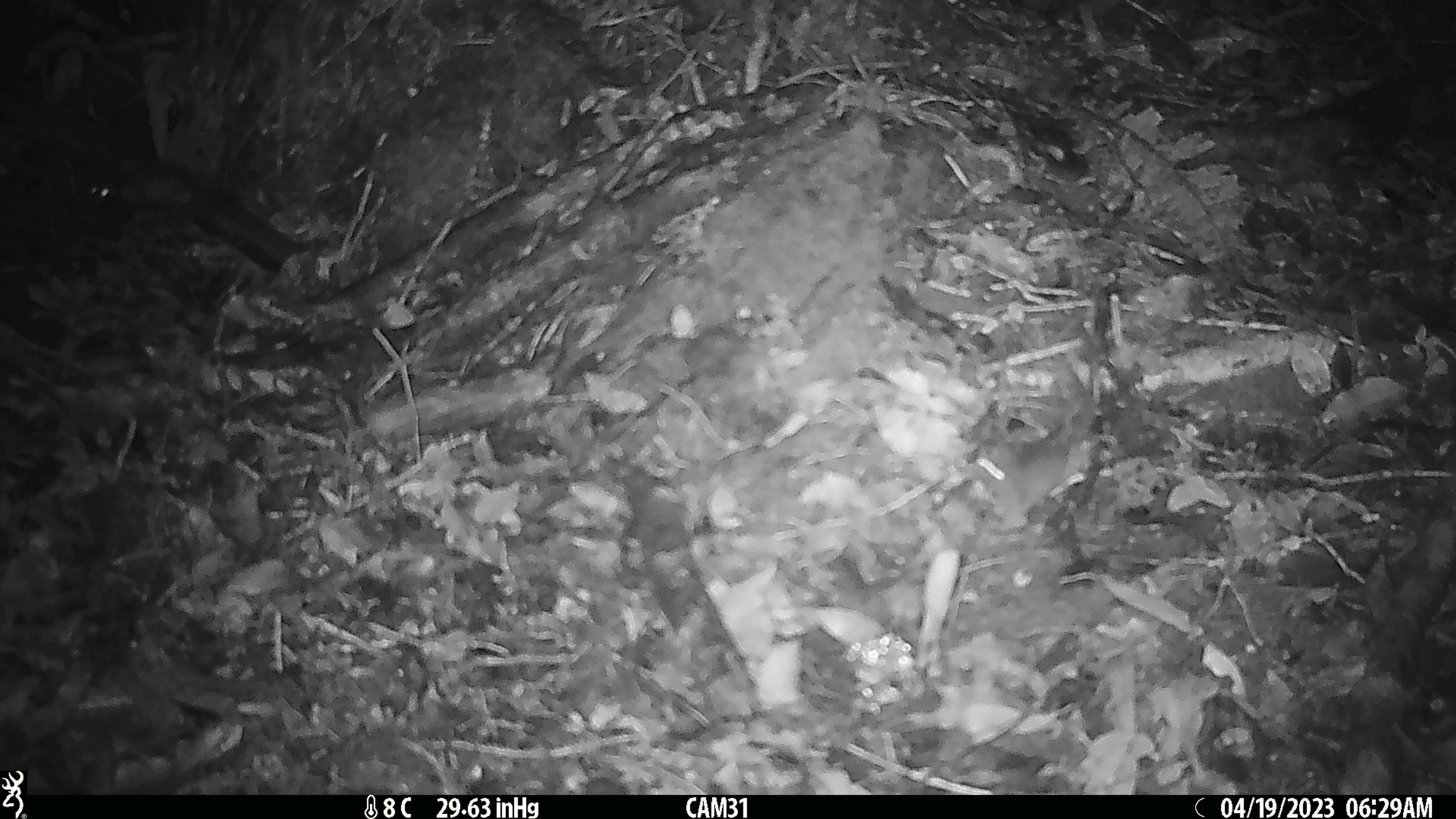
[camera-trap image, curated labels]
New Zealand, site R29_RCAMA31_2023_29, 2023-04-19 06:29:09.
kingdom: Animalia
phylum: Chordata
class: Mammalia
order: Rodentia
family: Muridae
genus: Mus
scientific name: Mus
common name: mouse